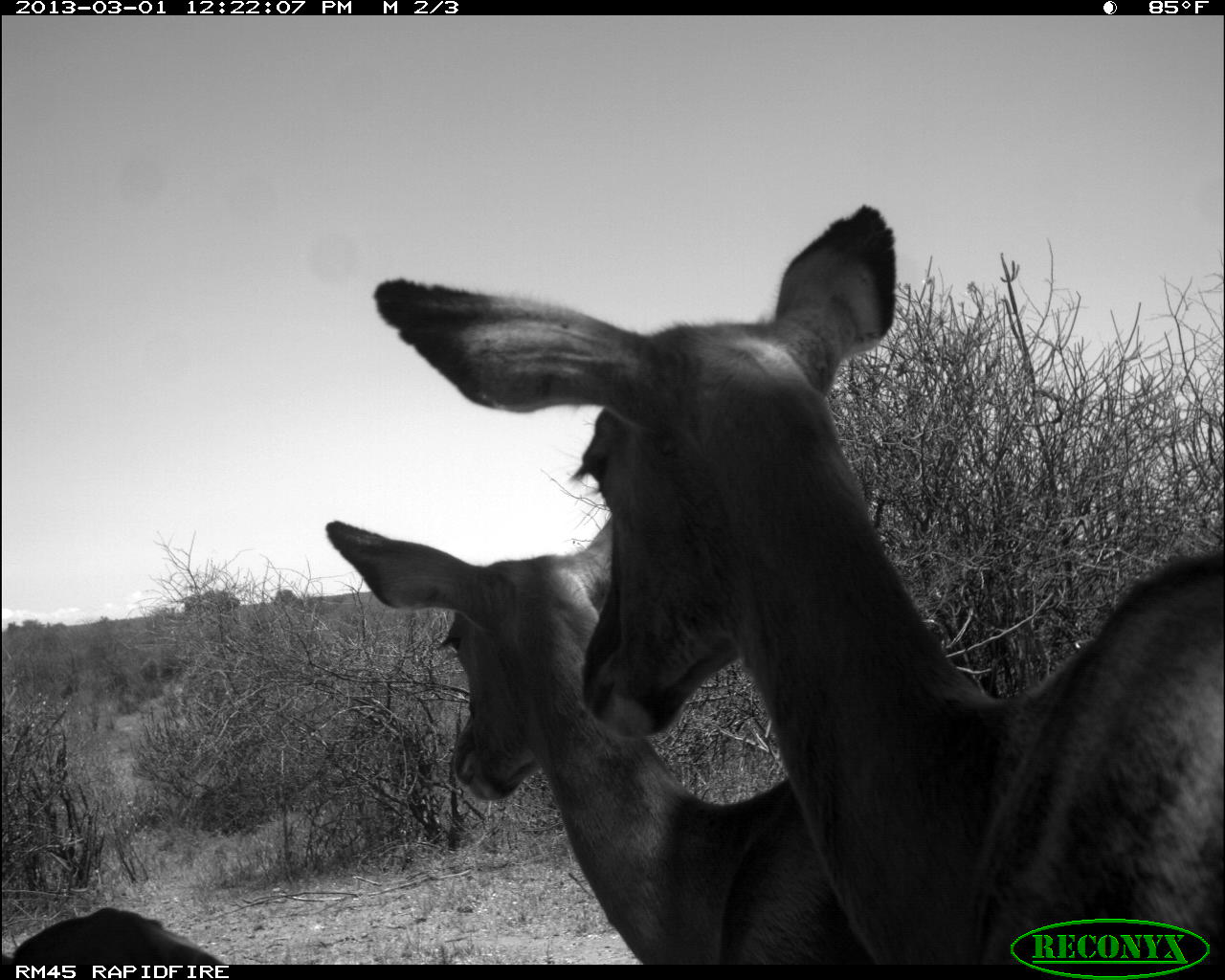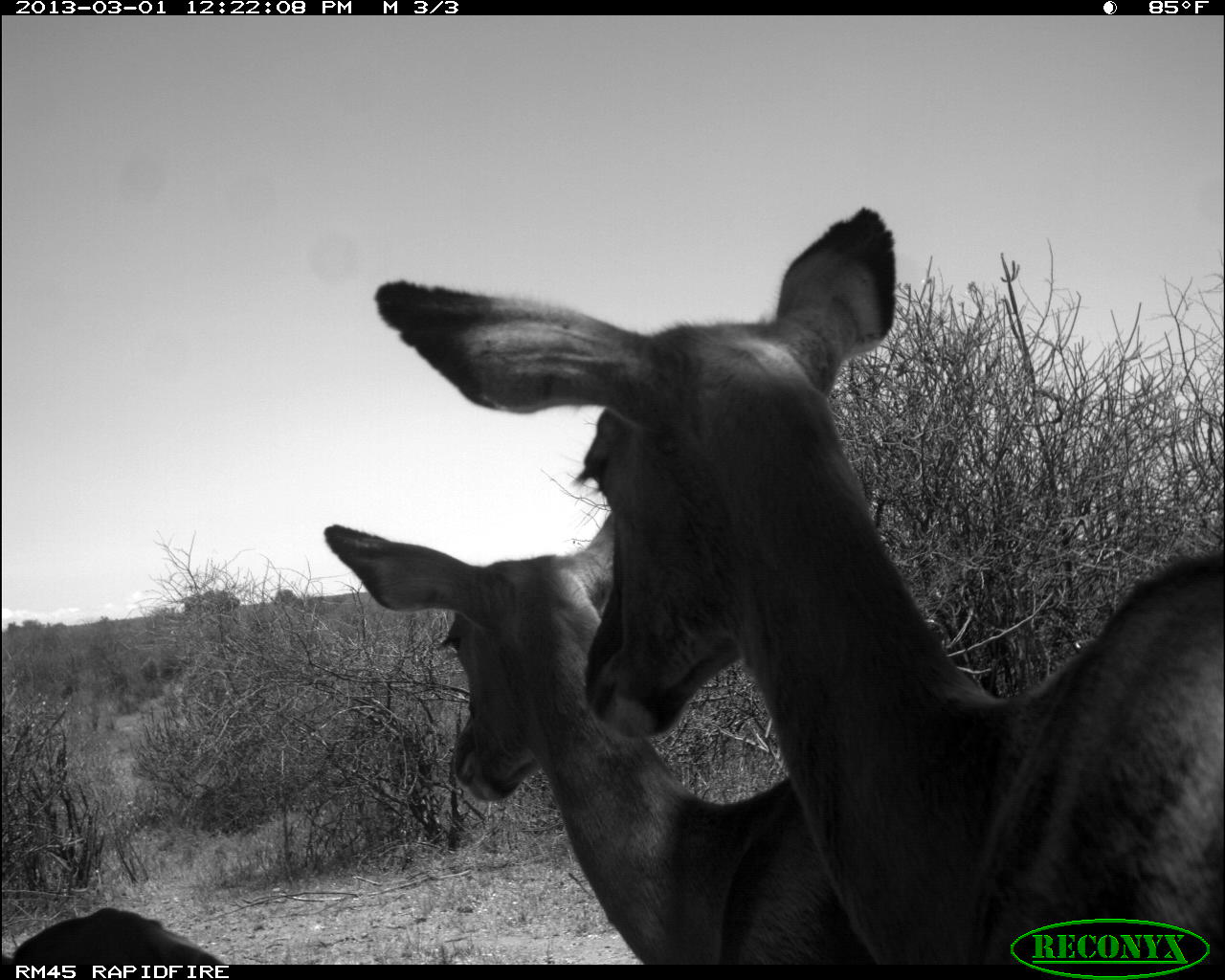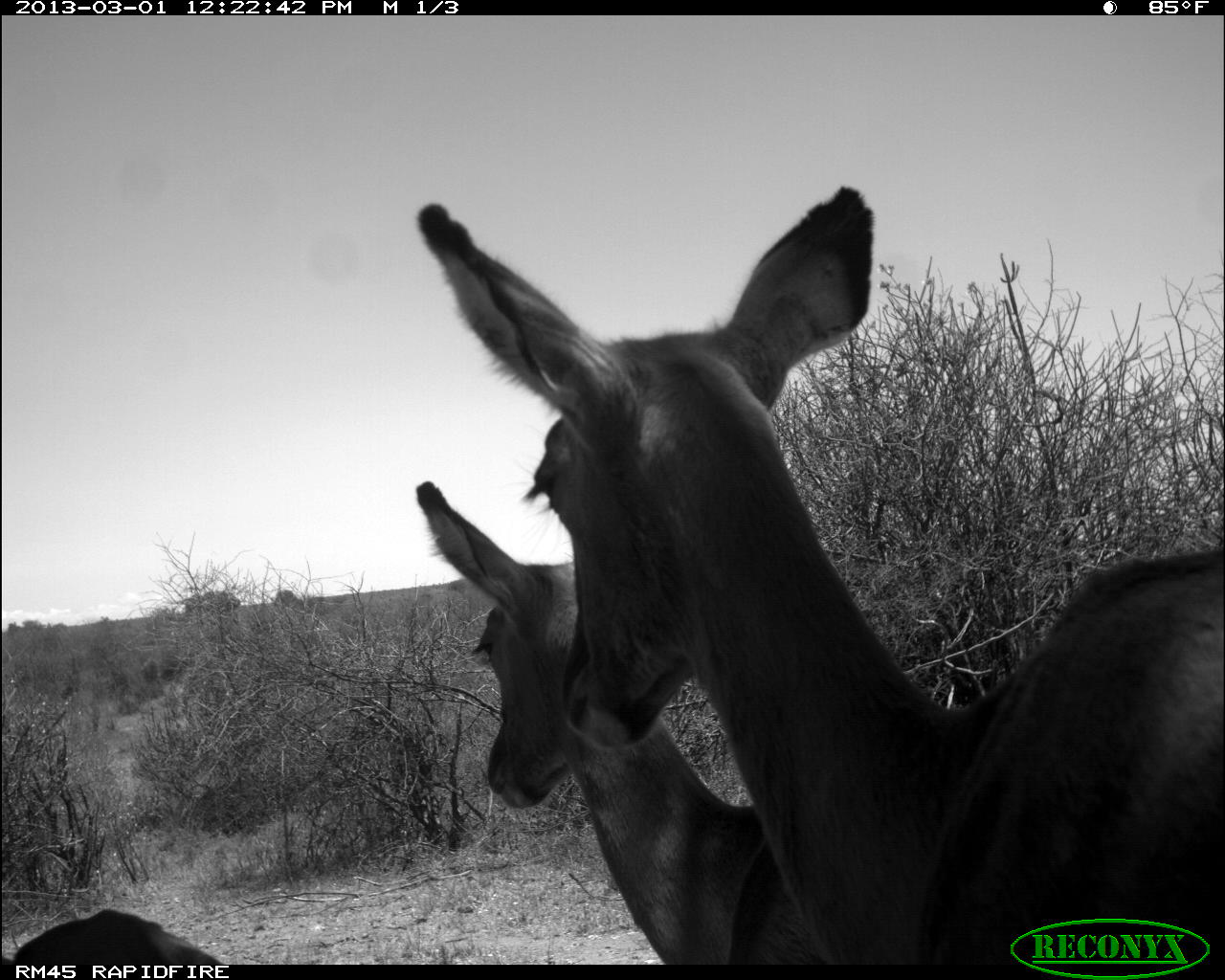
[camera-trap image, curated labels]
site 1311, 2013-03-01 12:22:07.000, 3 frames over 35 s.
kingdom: Animalia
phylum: Chordata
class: Mammalia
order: Artiodactyla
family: Bovidae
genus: Aepyceros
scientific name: Aepyceros melampus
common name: impala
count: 3